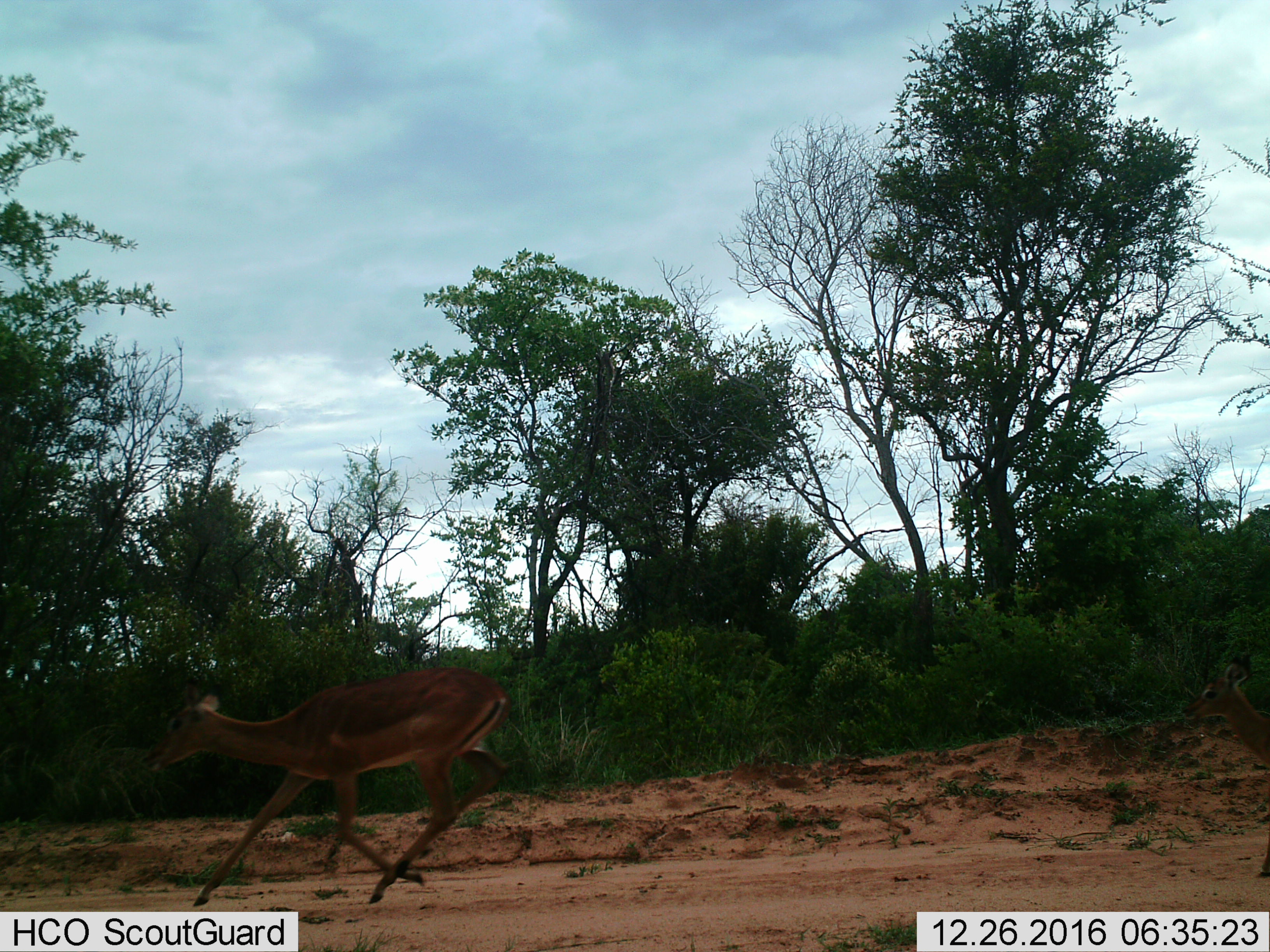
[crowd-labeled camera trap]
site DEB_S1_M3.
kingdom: Animalia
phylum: Chordata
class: Mammalia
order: Artiodactyla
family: Bovidae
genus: Aepyceros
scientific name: Aepyceros melampus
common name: impala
Impala (Aepyceros melampus), count 1. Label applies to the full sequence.